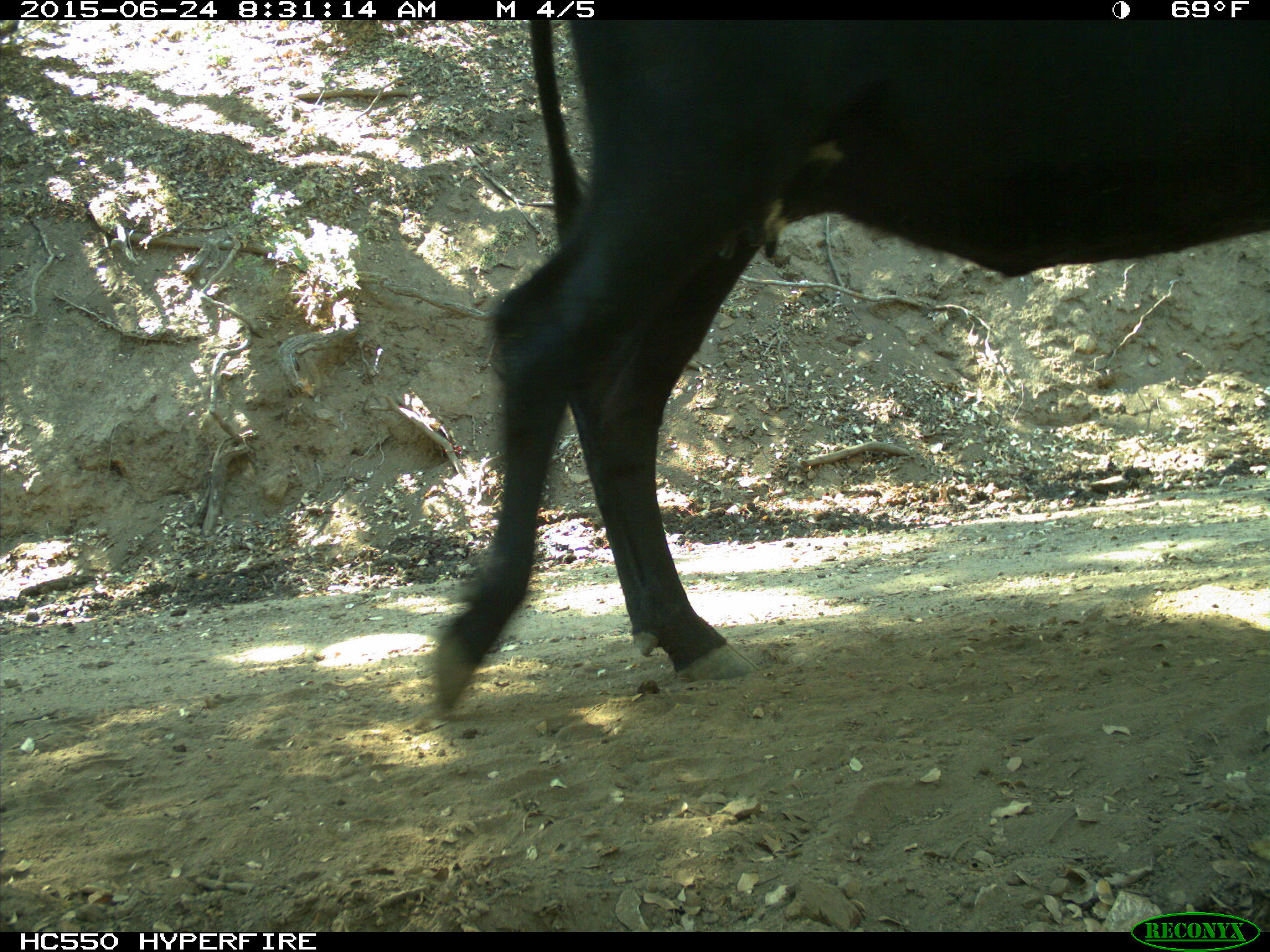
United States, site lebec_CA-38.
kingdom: Animalia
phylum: Chordata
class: Mammalia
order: Artiodactyla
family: Bovidae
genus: Bos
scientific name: Bos taurus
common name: domestic cow